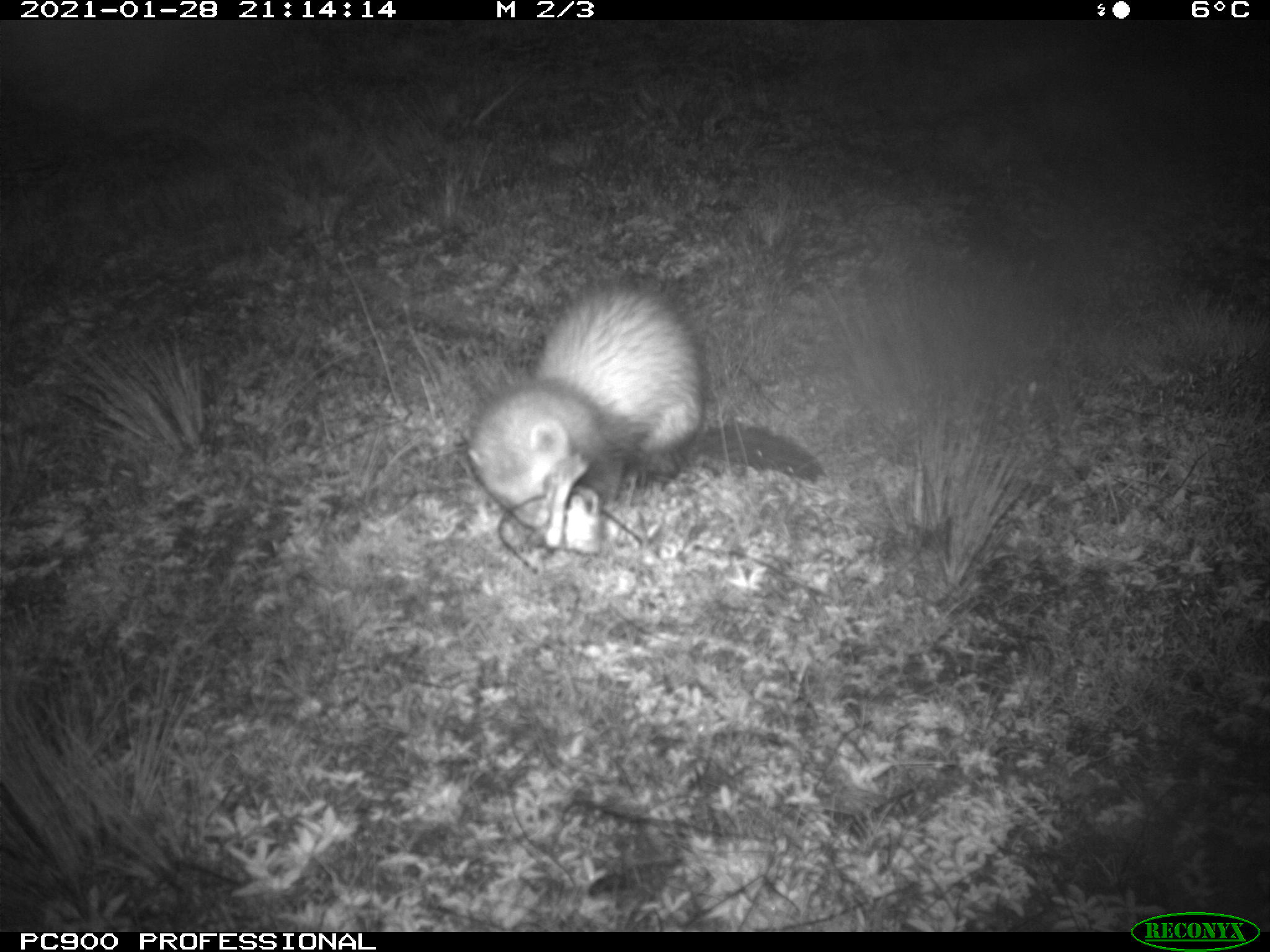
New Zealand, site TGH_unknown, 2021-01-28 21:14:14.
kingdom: Animalia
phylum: Chordata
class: Mammalia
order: Carnivora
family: Mustelidae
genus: Mustela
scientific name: Mustela furo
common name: ferret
Ferret (Mustela furo).